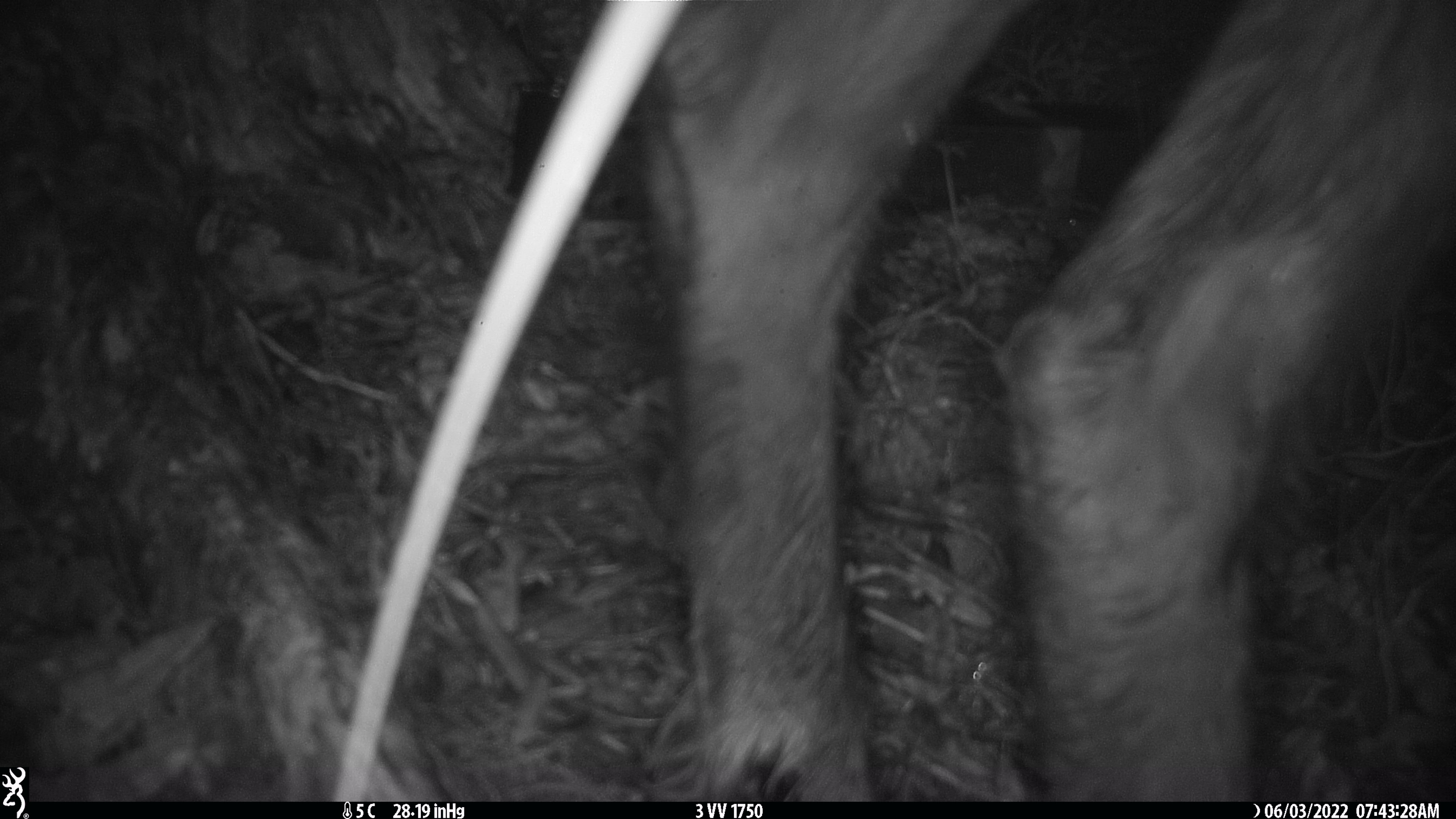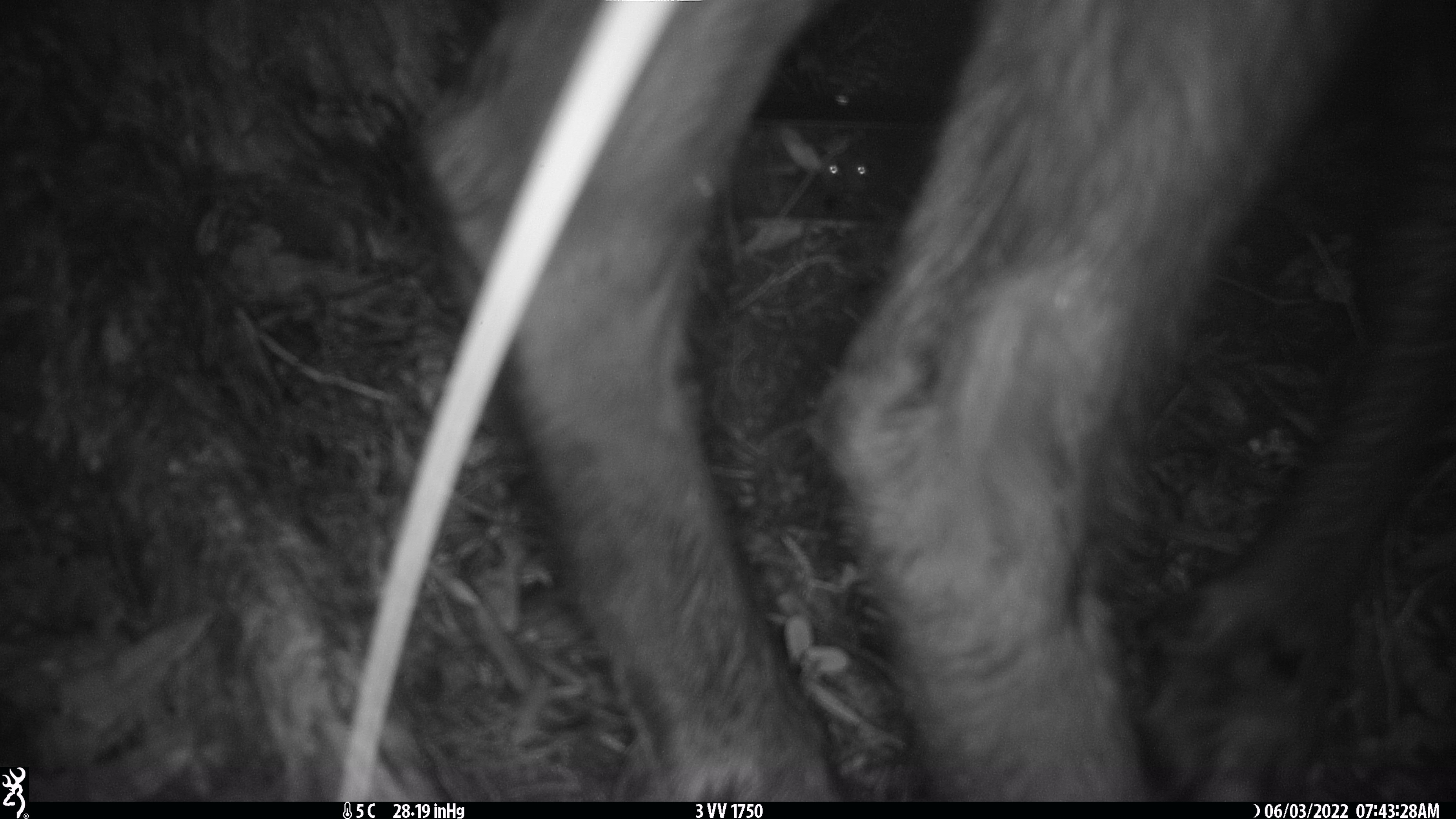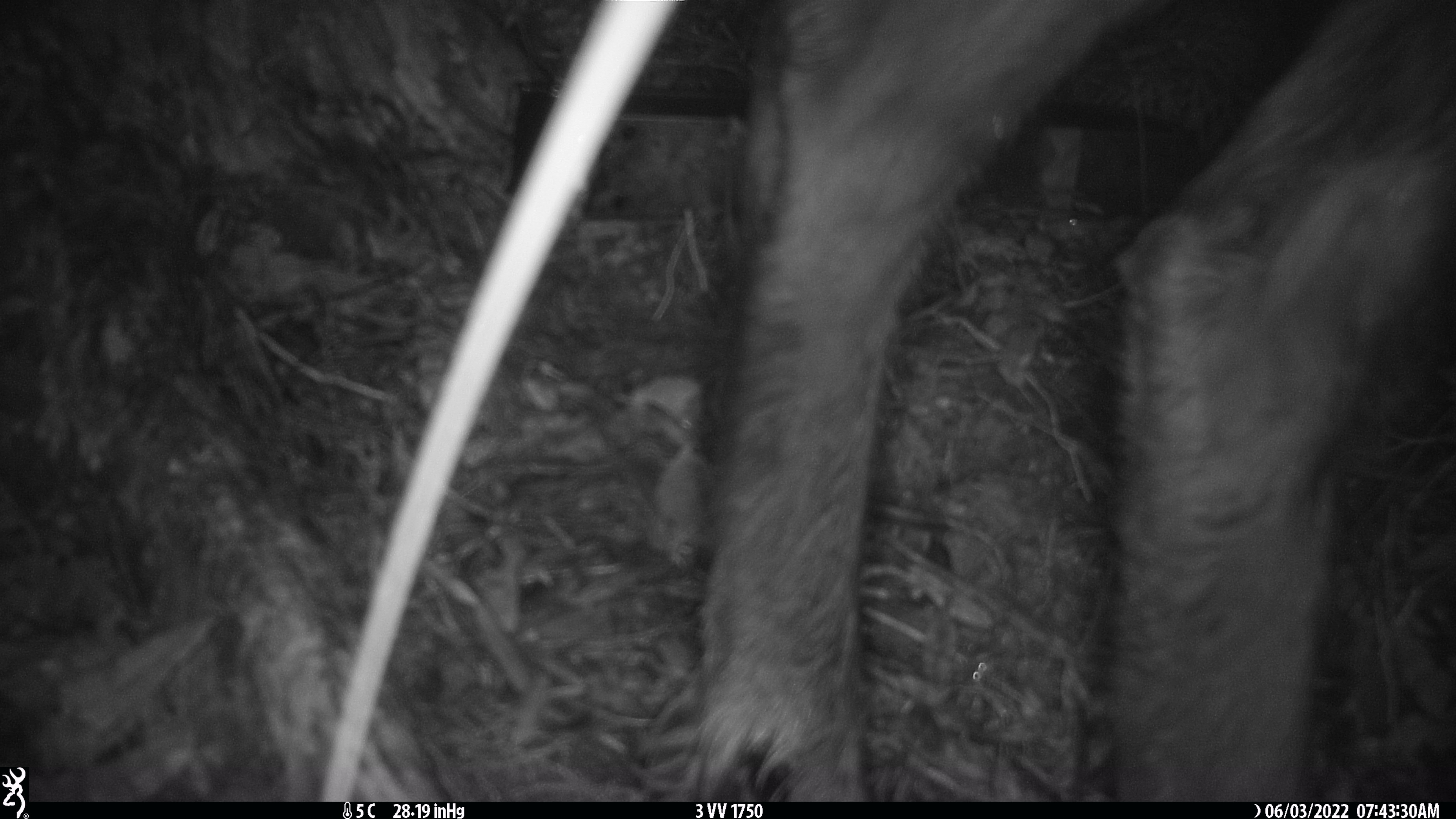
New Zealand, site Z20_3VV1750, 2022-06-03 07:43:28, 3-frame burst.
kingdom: Animalia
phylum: Chordata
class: Mammalia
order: Artiodactyla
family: Cervidae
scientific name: Cervidae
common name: deer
Deer (Cervidae).